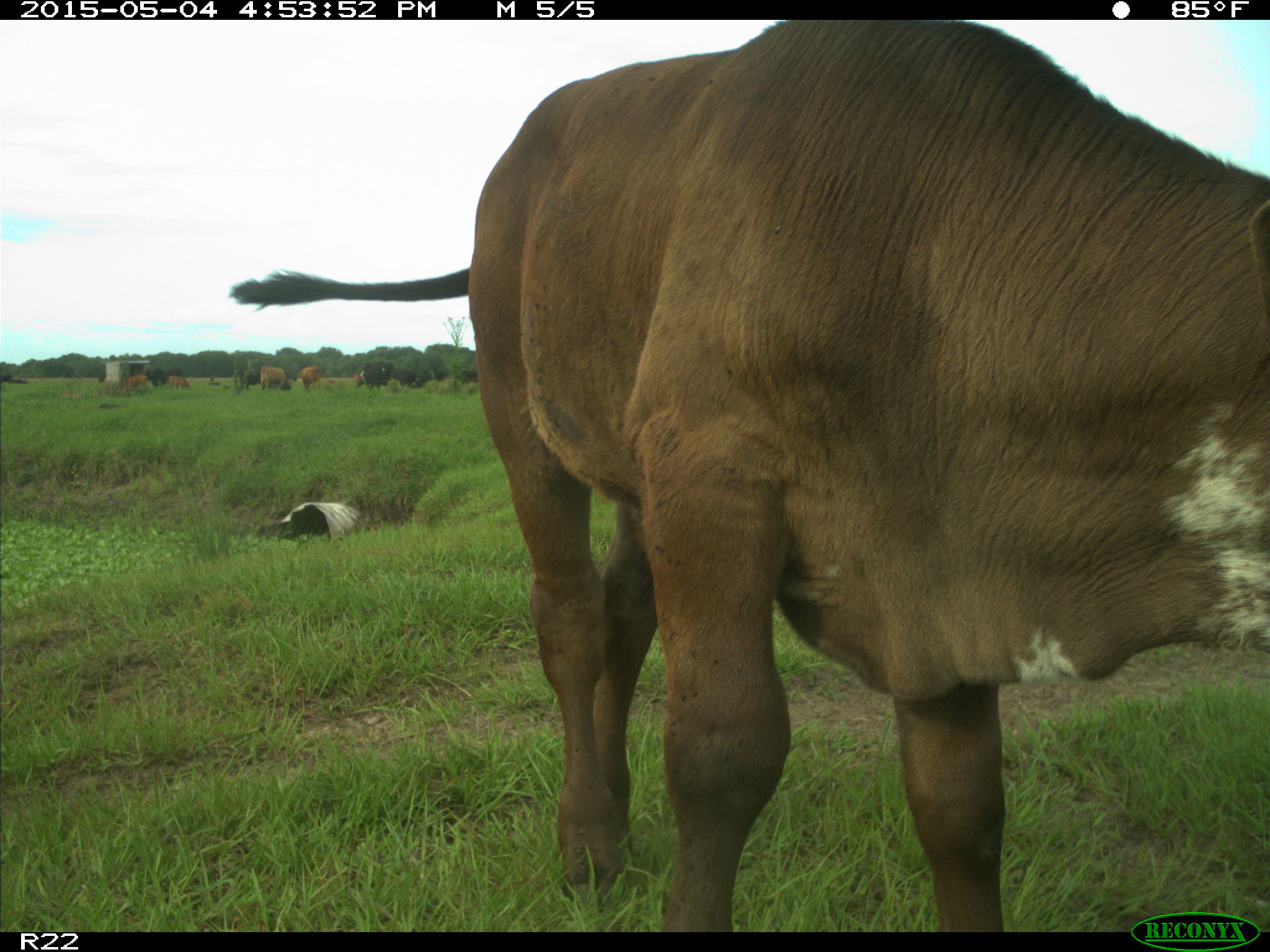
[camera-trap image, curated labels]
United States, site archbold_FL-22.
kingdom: Animalia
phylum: Chordata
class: Mammalia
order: Artiodactyla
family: Bovidae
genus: Bos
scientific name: Bos taurus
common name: domestic cow